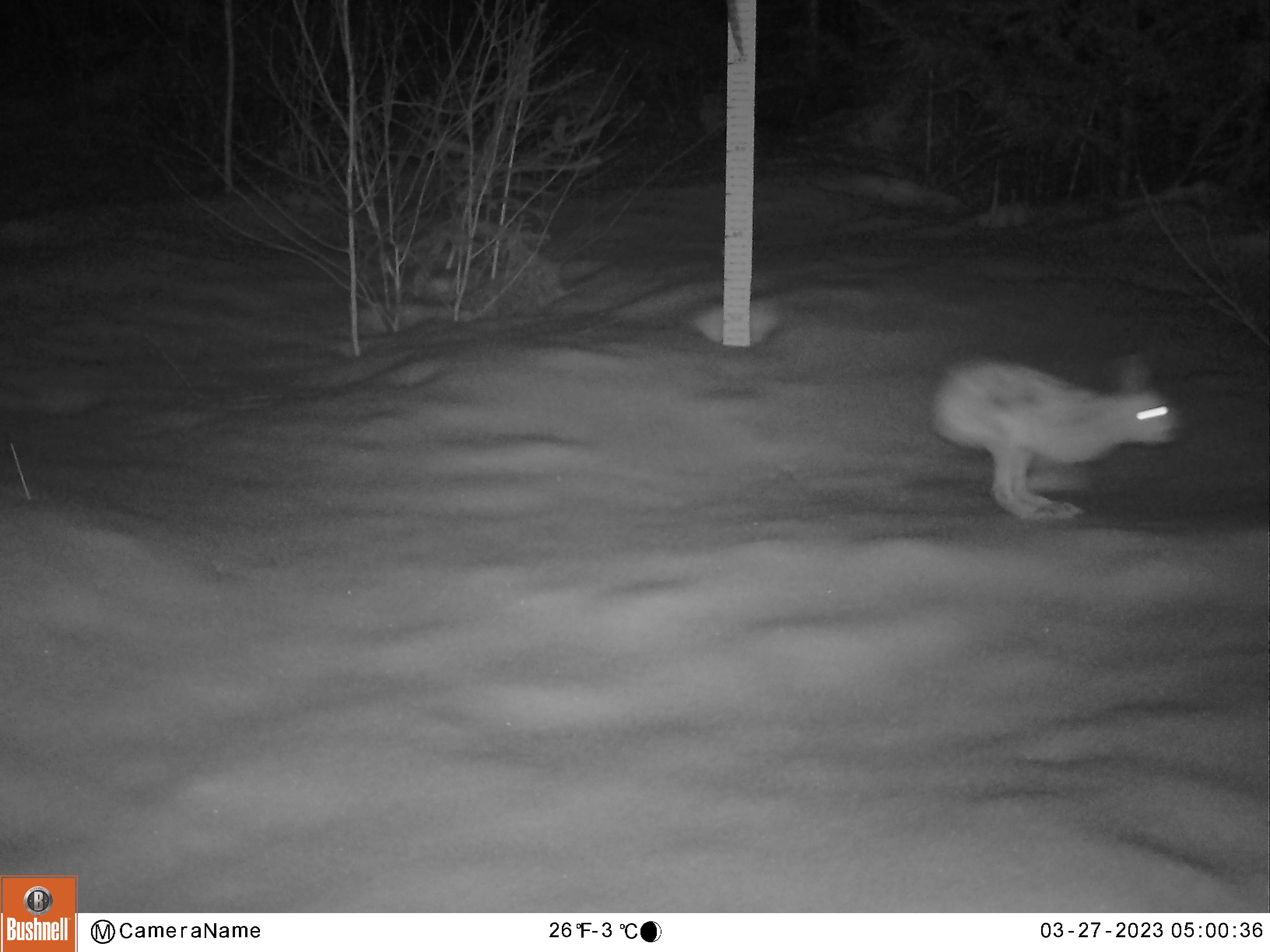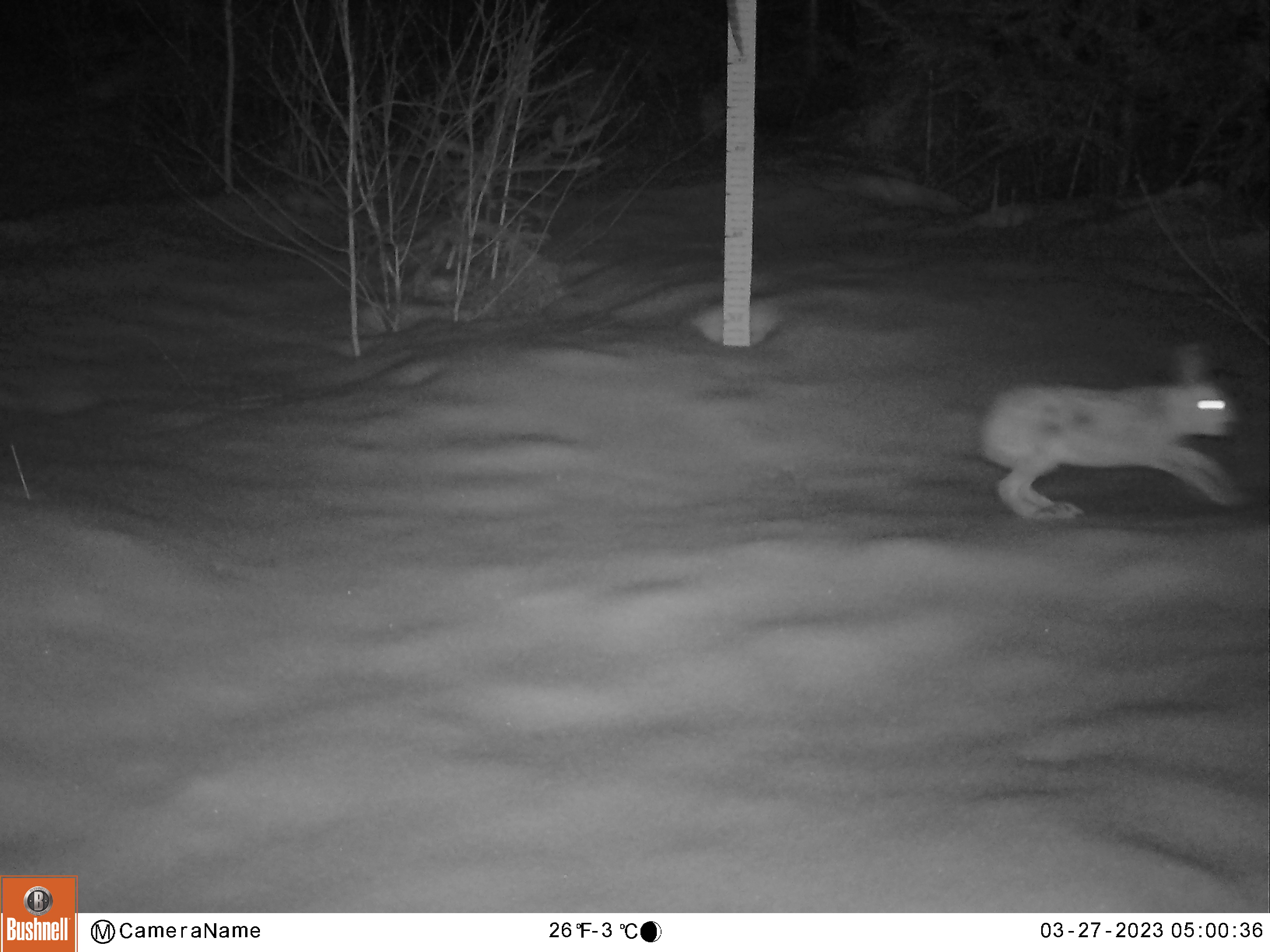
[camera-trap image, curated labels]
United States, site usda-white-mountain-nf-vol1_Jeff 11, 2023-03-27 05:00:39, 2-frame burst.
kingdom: Animalia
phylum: Chordata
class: Mammalia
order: Lagomorpha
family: Leporidae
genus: Lepus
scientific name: Lepus americanus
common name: snowshoe hare